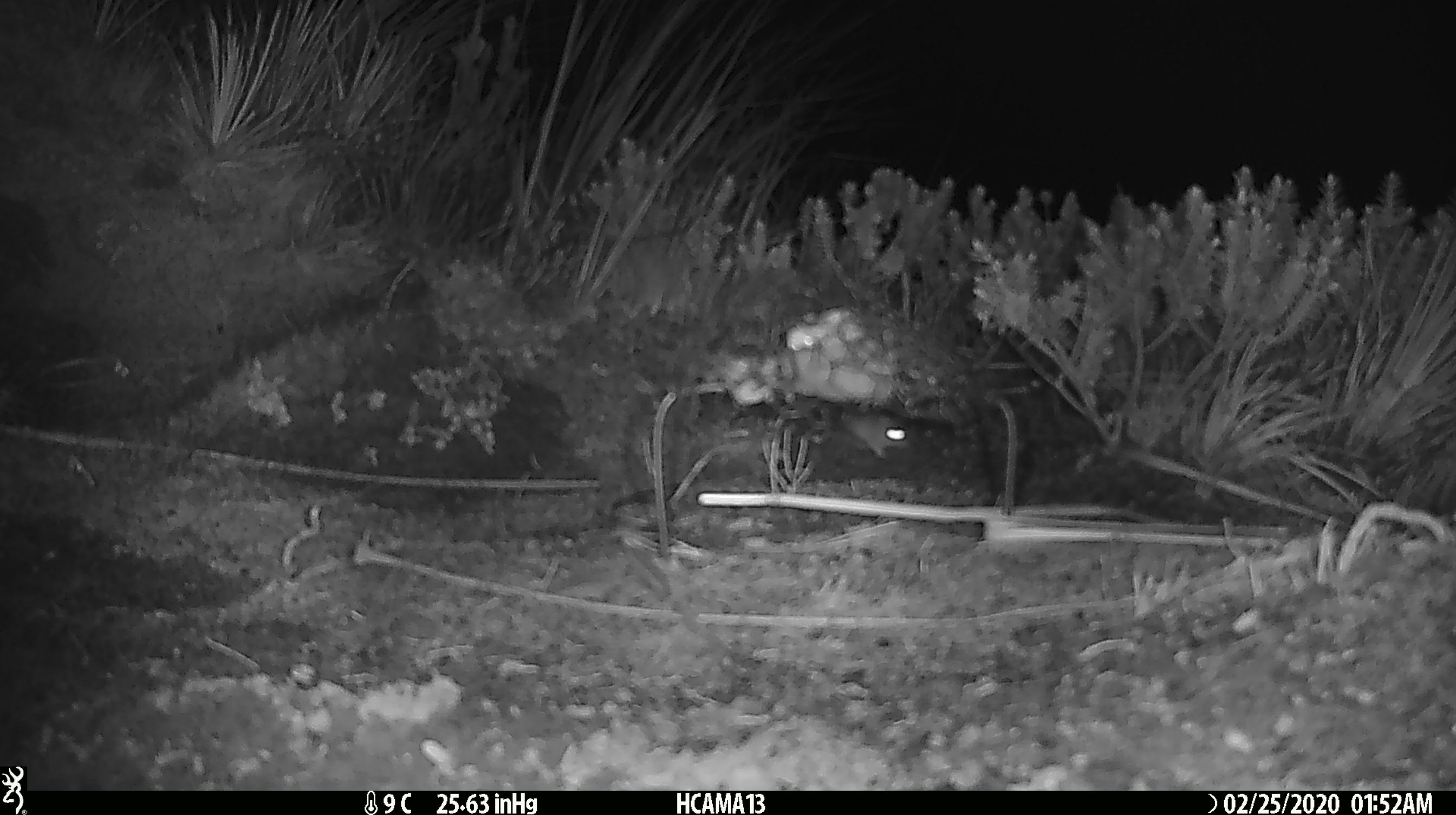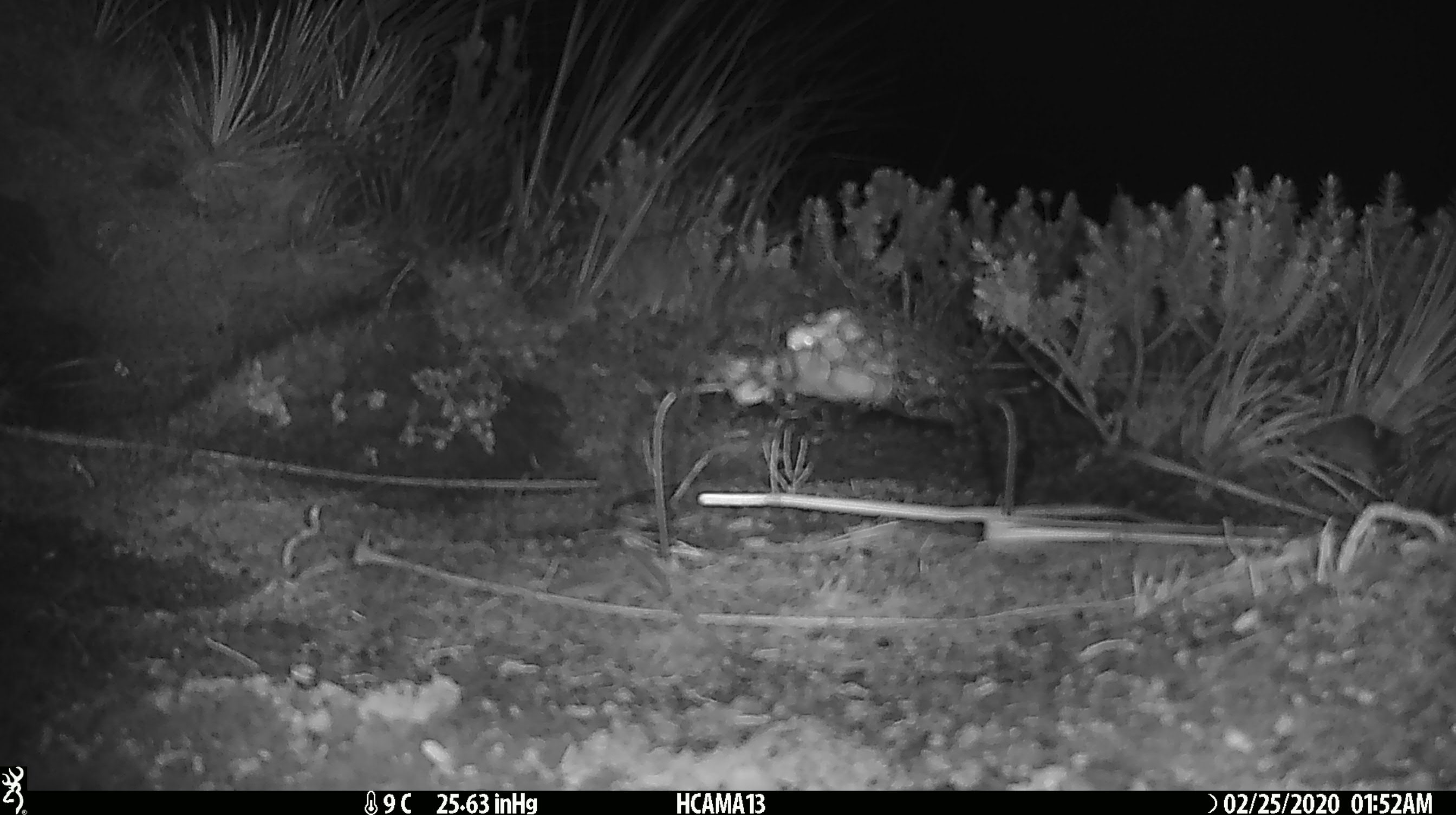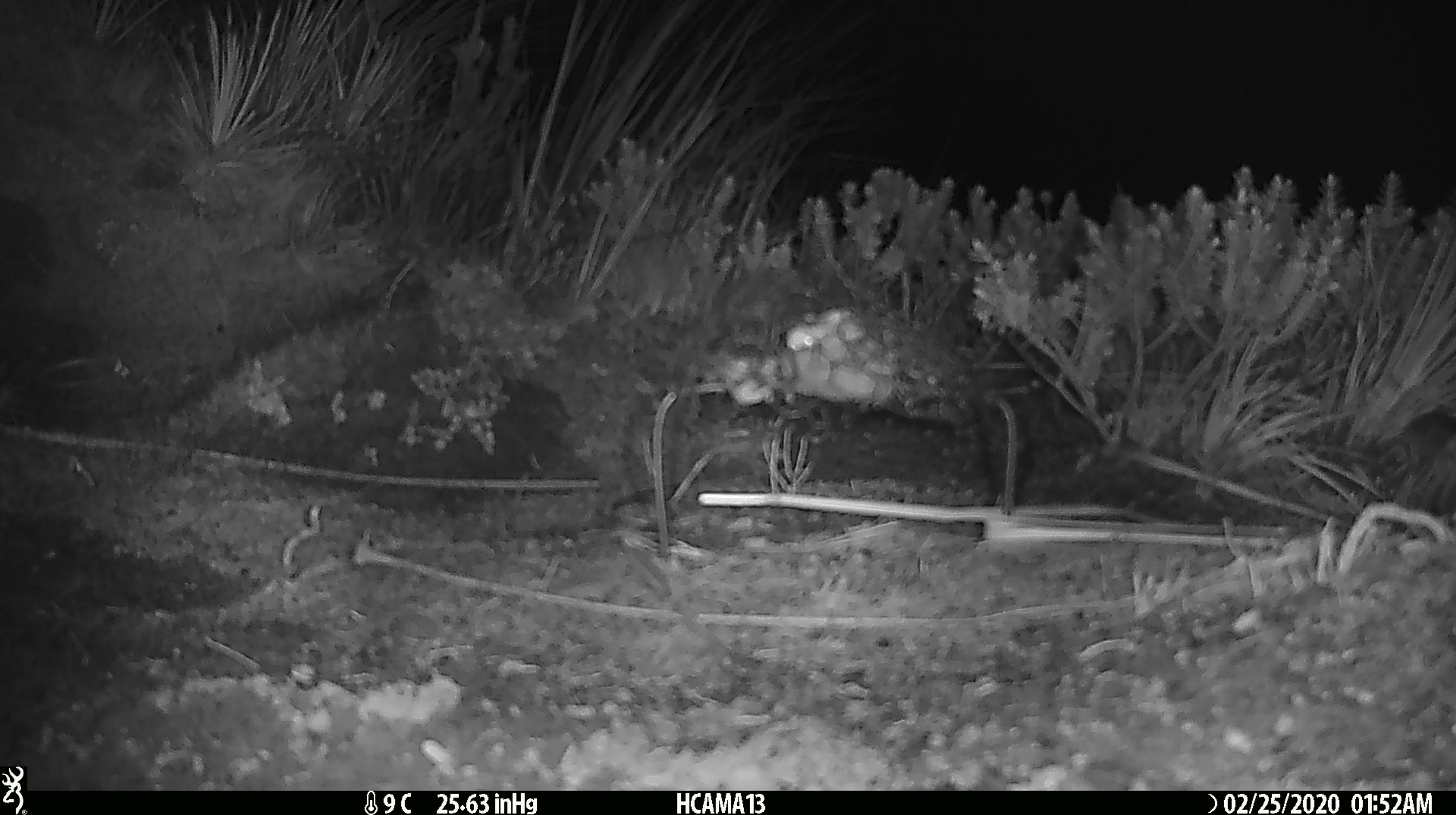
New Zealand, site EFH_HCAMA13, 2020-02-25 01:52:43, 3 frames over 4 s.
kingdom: Animalia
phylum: Chordata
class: Mammalia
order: Rodentia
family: Muridae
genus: Mus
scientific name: Mus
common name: mouse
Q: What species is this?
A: Mouse (Mus).